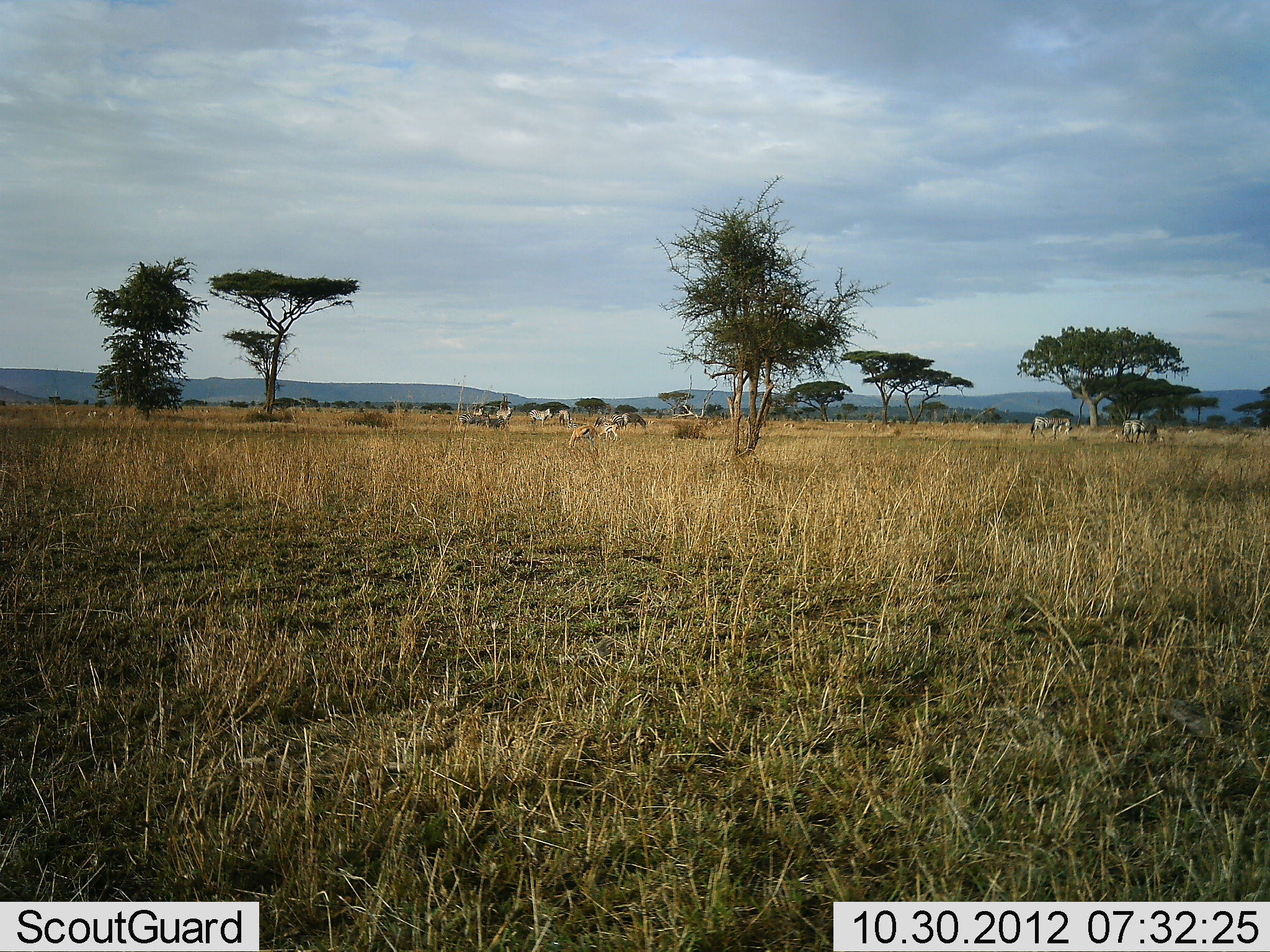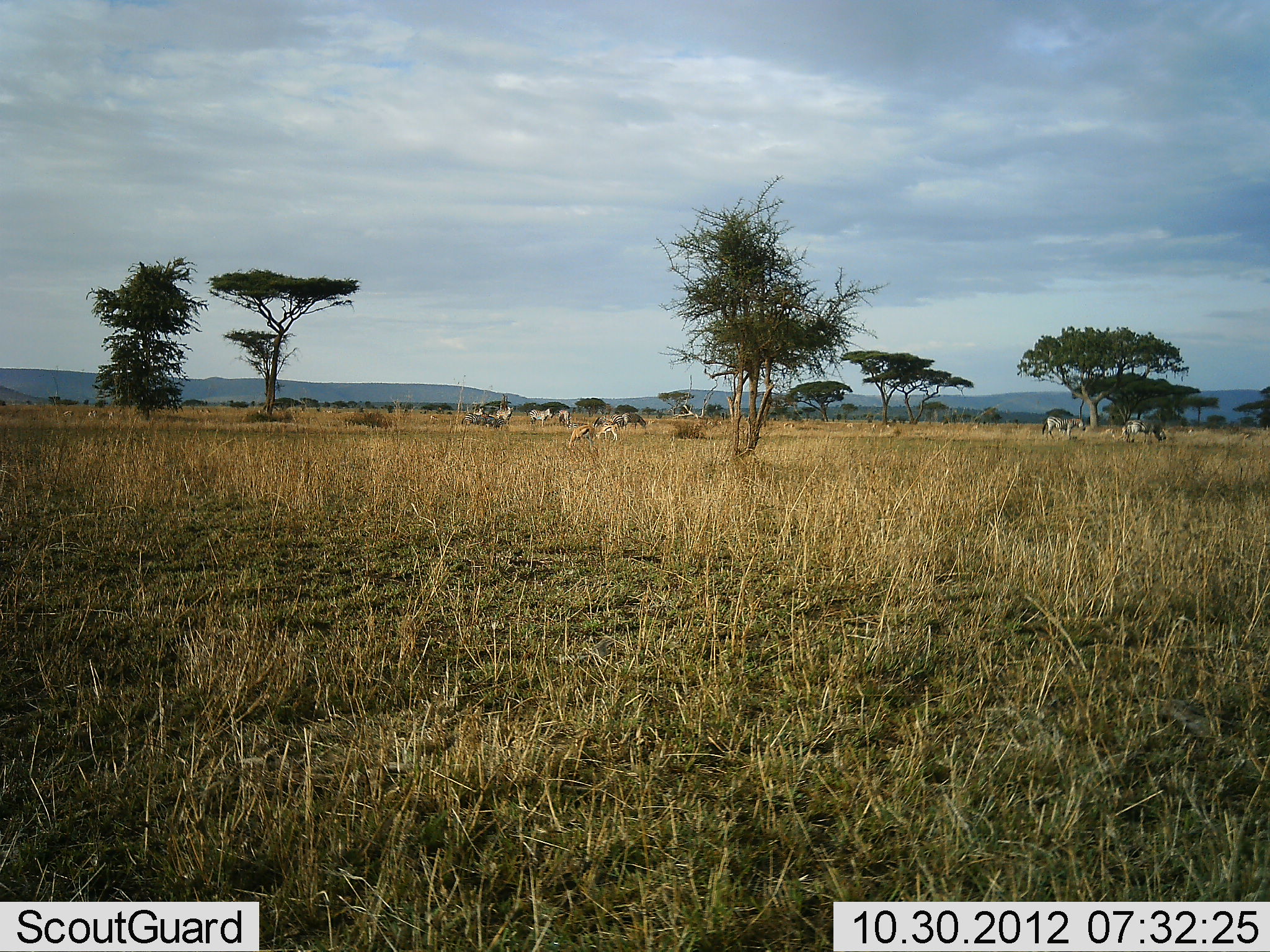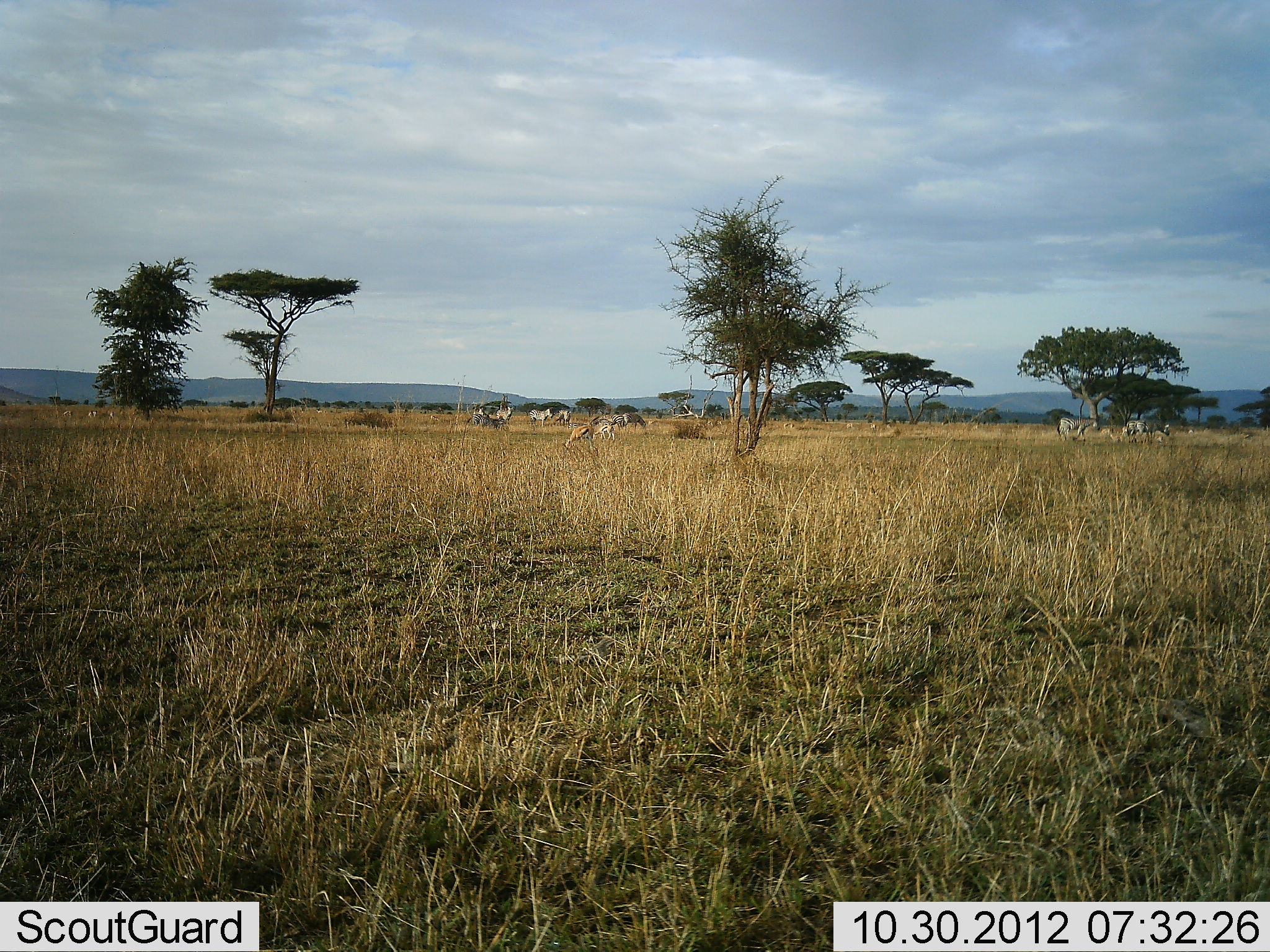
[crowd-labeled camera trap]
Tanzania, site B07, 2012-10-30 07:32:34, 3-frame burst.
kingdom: Animalia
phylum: Chordata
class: Mammalia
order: Artiodactyla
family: Bovidae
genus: Eudorcas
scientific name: Eudorcas thomsonii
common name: thomson's gazelle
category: gazellethomsons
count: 2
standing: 64%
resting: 0%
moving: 45%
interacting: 0%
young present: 0%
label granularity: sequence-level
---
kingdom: Animalia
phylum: Chordata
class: Mammalia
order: Perissodactyla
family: Equidae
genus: Equus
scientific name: Equus quagga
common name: plains zebra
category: zebra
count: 5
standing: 62%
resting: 0%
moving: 54%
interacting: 0%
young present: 0%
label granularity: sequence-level